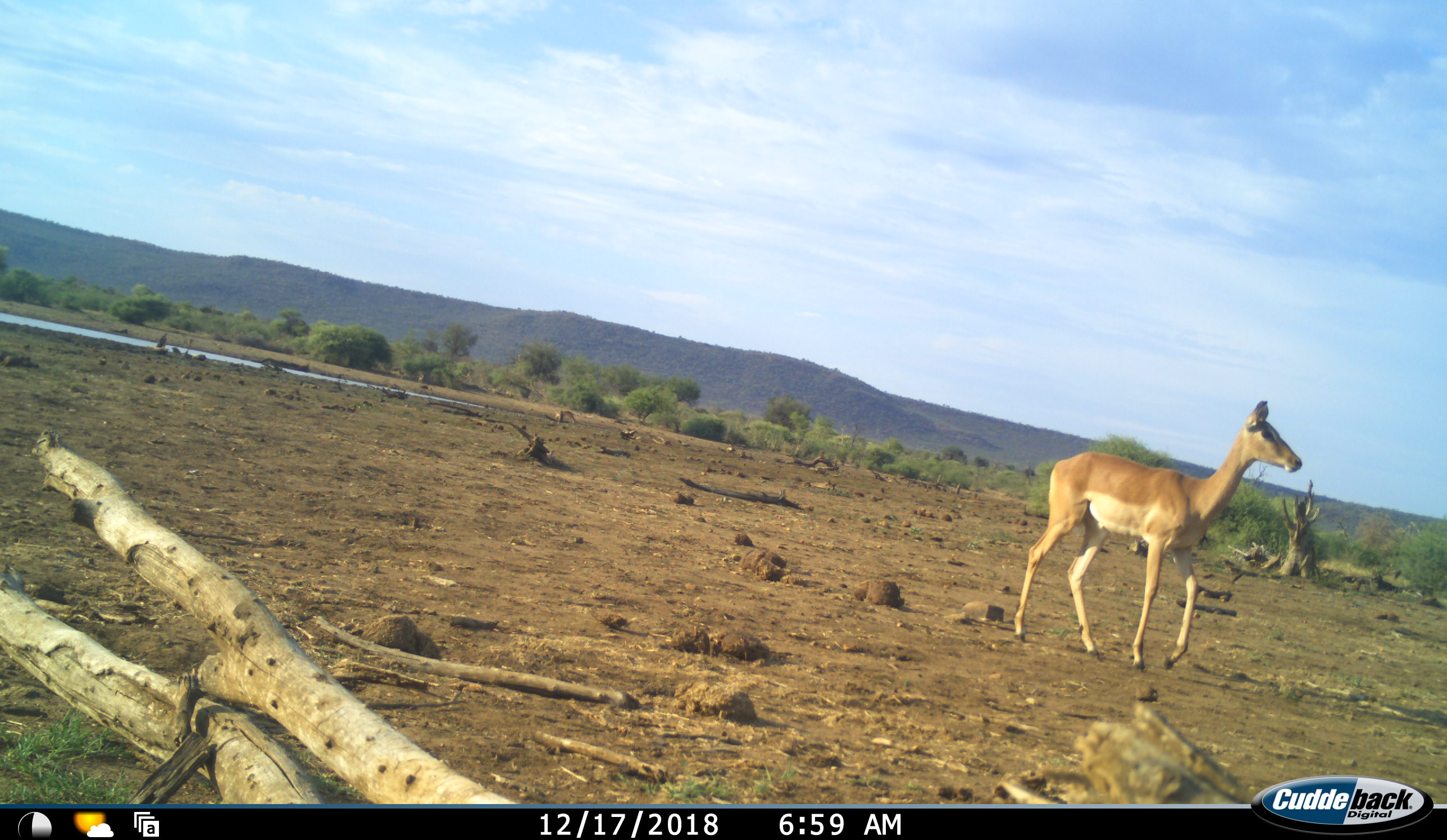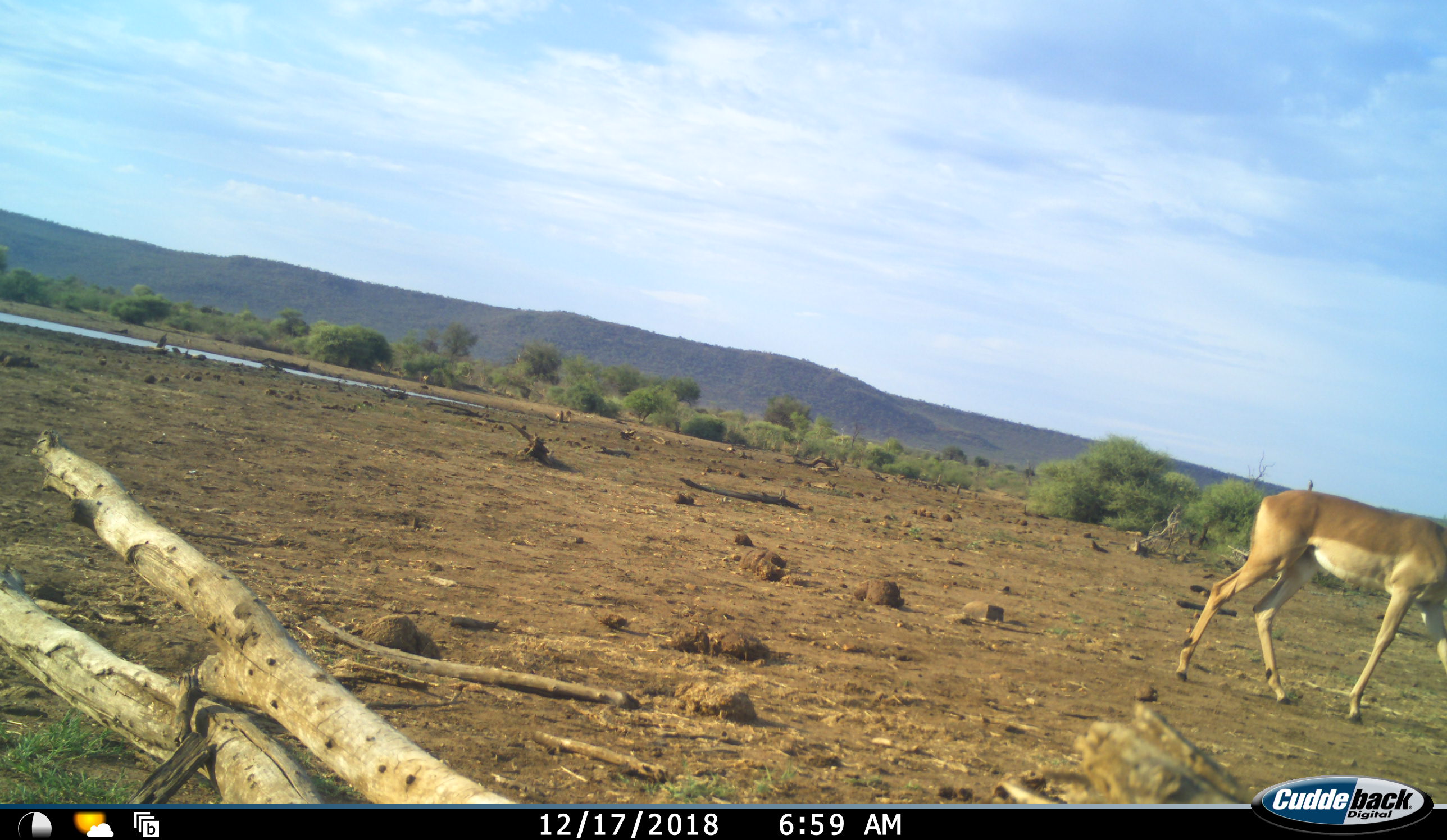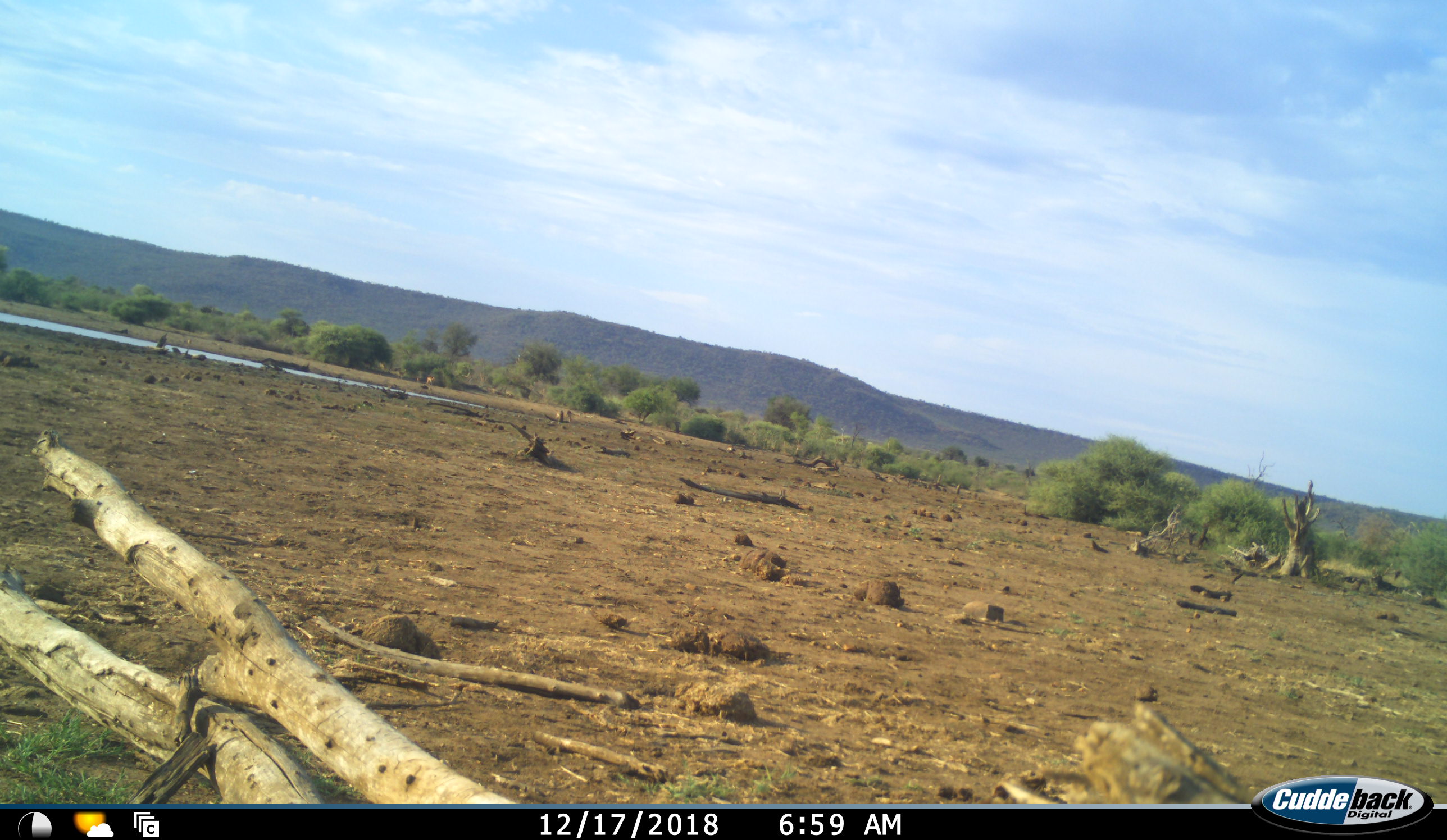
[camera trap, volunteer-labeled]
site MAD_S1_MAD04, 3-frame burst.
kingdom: Animalia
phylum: Chordata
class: Mammalia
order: Artiodactyla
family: Bovidae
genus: Aepyceros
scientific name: Aepyceros melampus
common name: impala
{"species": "impala (Aepyceros melampus)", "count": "1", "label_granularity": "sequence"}